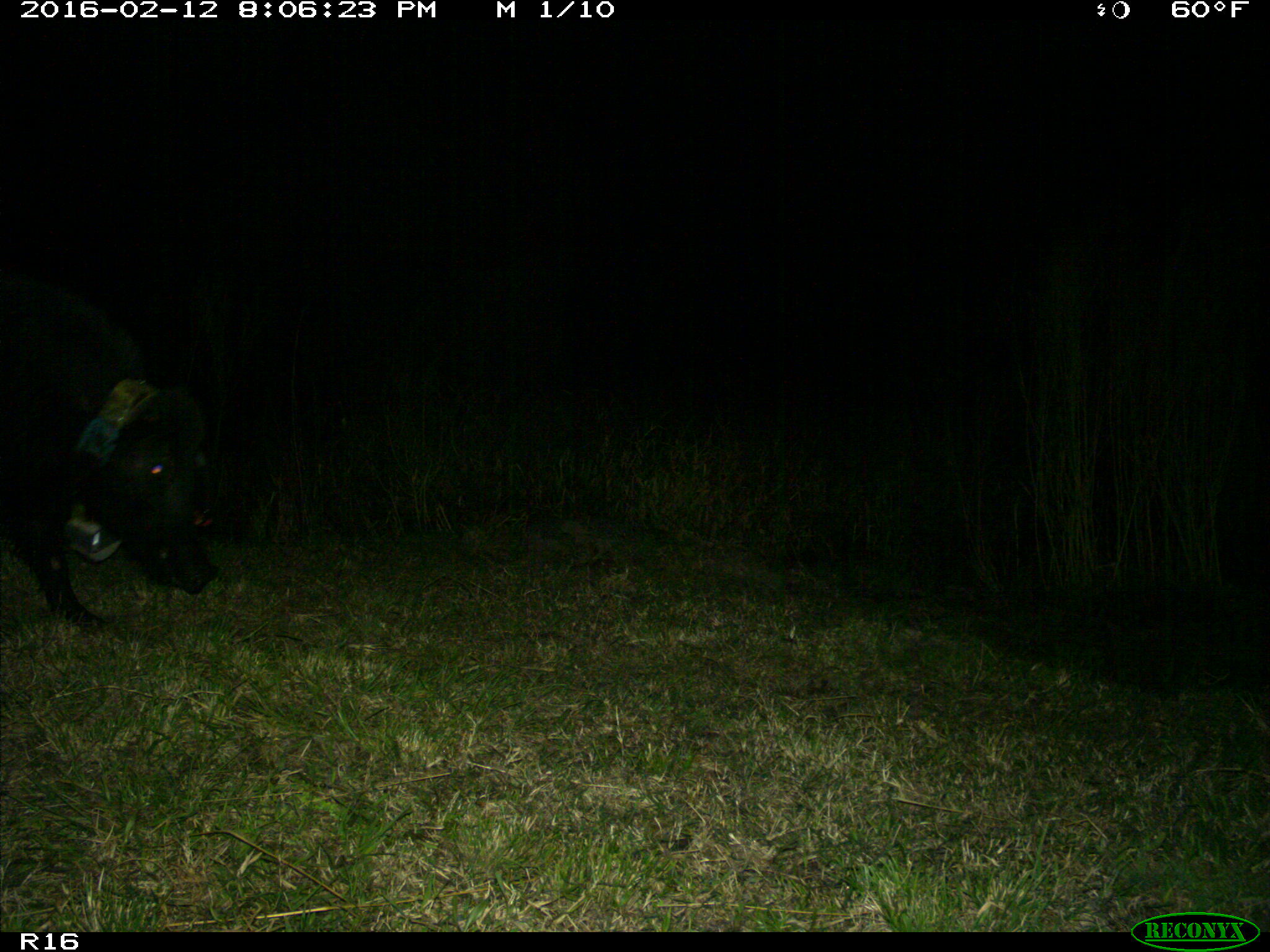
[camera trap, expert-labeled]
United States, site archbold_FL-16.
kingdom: Animalia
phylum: Chordata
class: Mammalia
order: Artiodactyla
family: Suidae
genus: Sus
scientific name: Sus scrofa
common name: wild boar